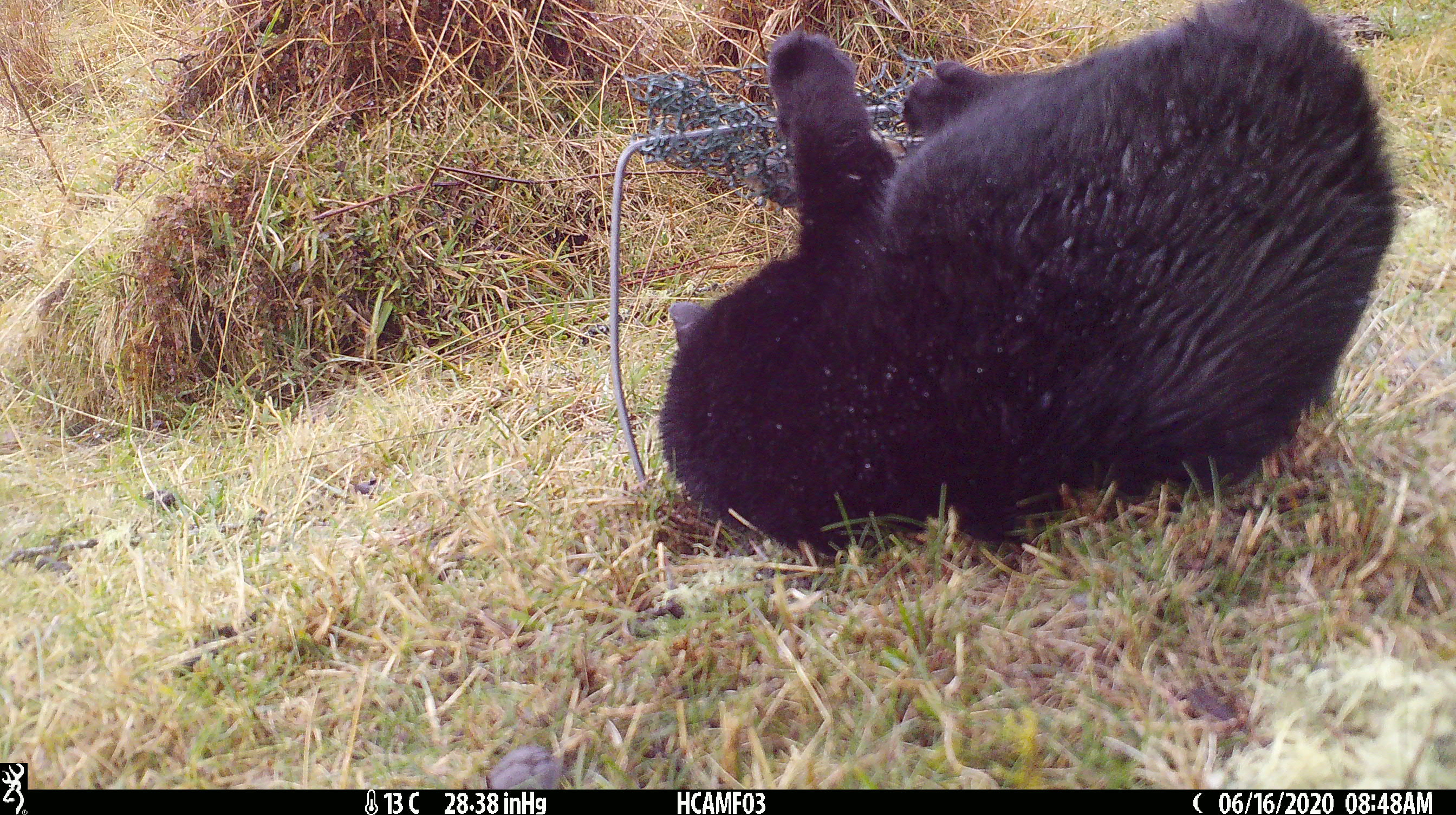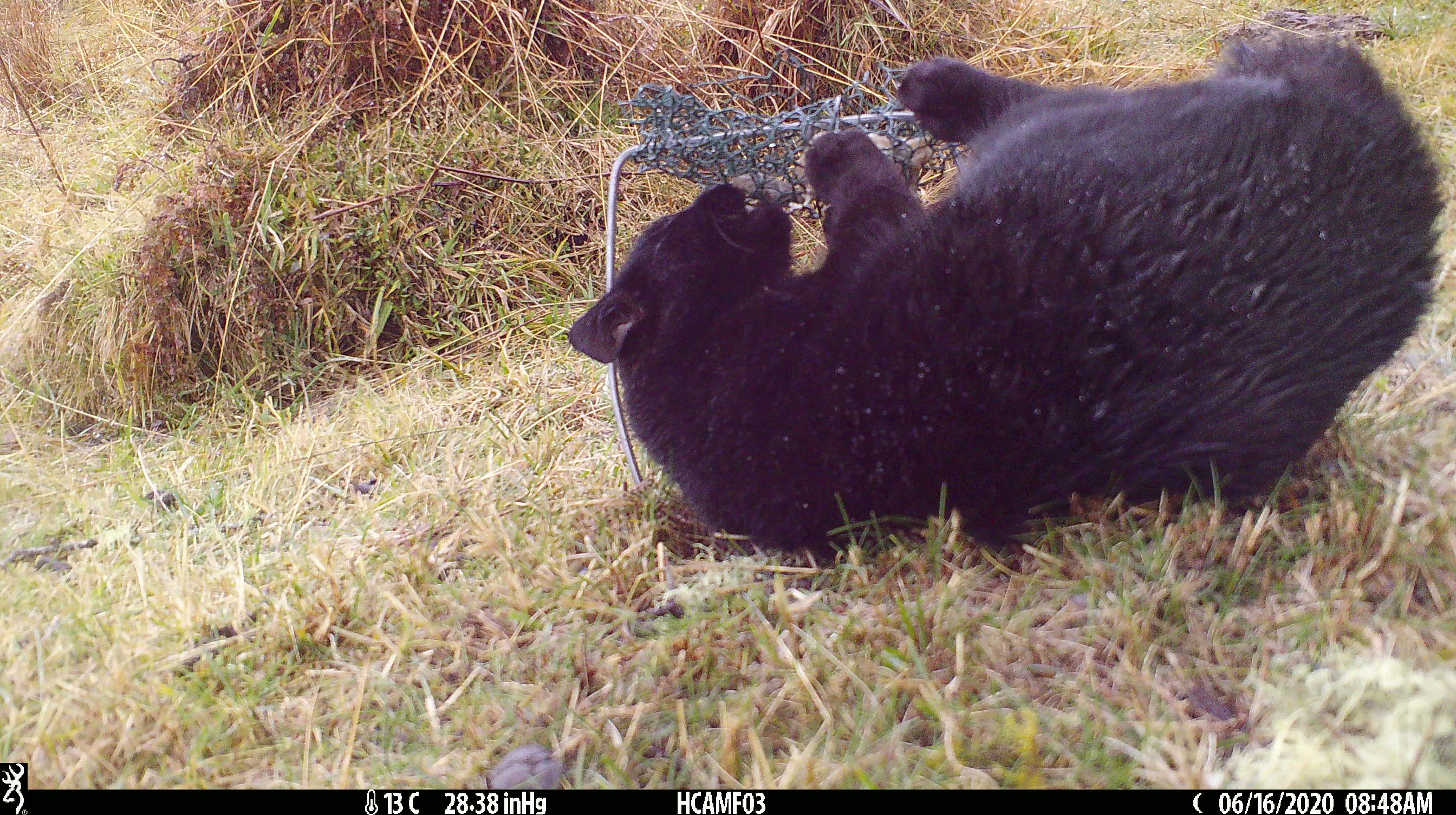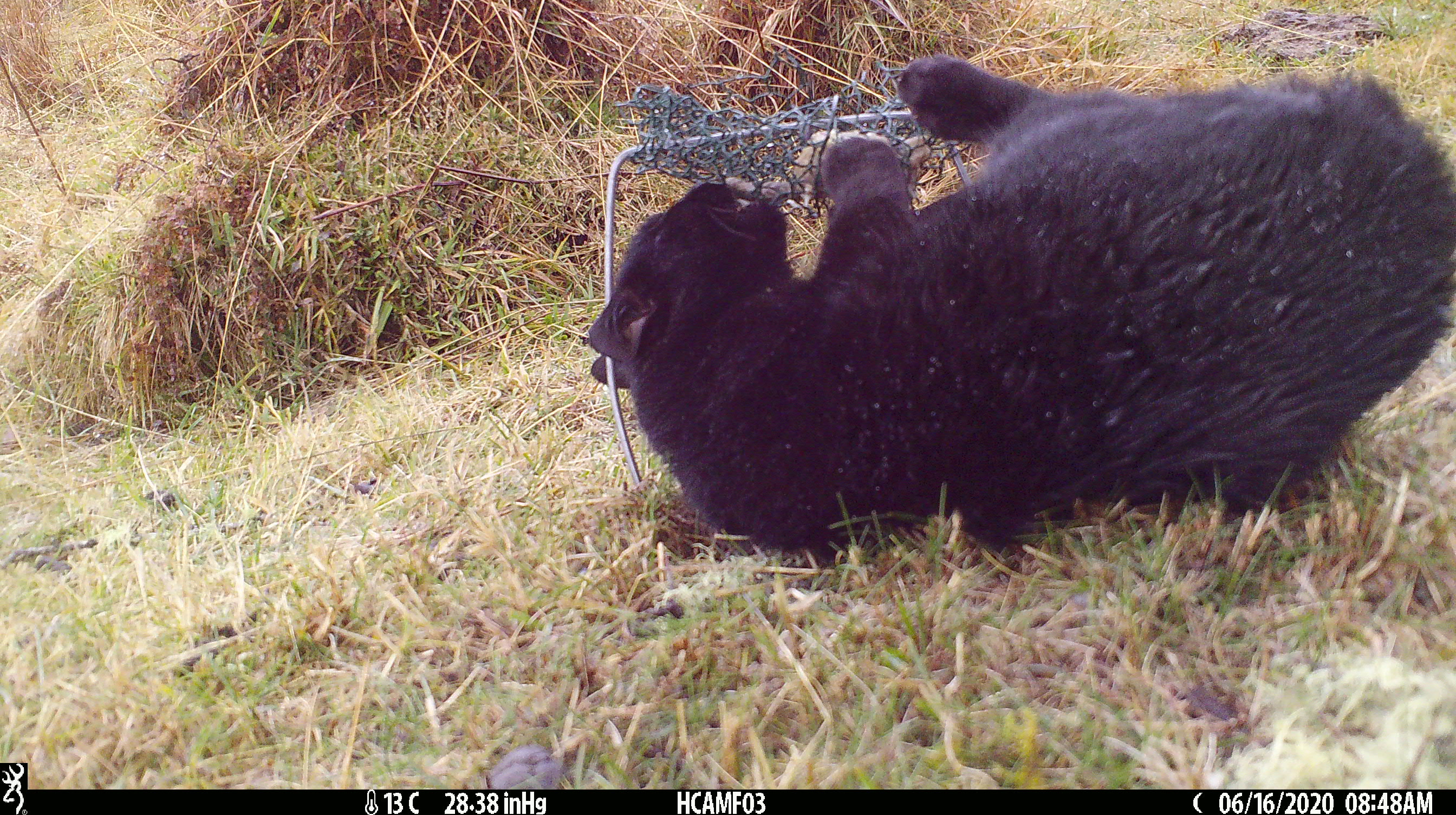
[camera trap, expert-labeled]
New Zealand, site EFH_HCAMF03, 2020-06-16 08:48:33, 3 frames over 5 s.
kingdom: Animalia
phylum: Chordata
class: Mammalia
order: Carnivora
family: Felidae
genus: Felis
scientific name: Felis catus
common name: domestic cat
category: cat